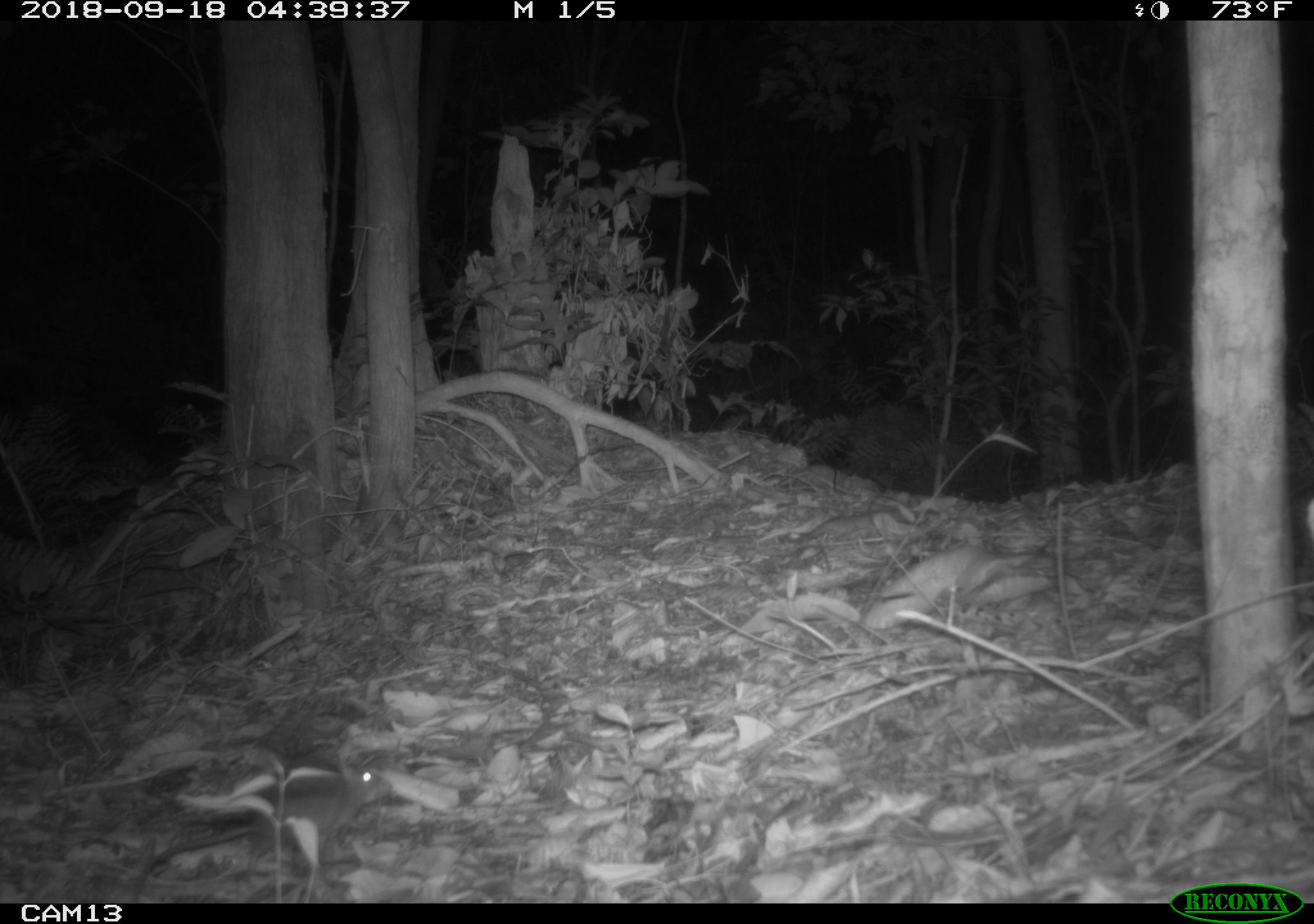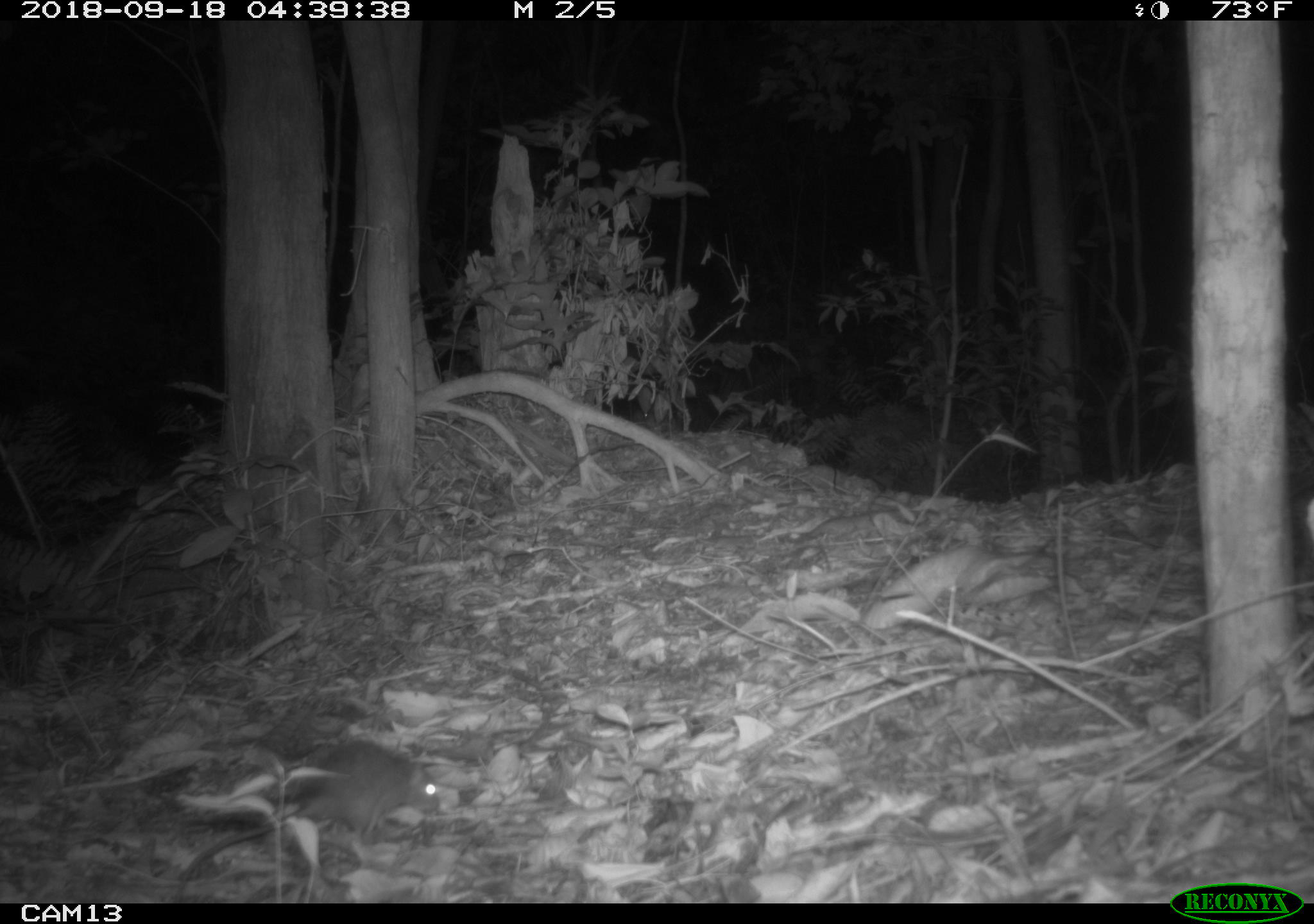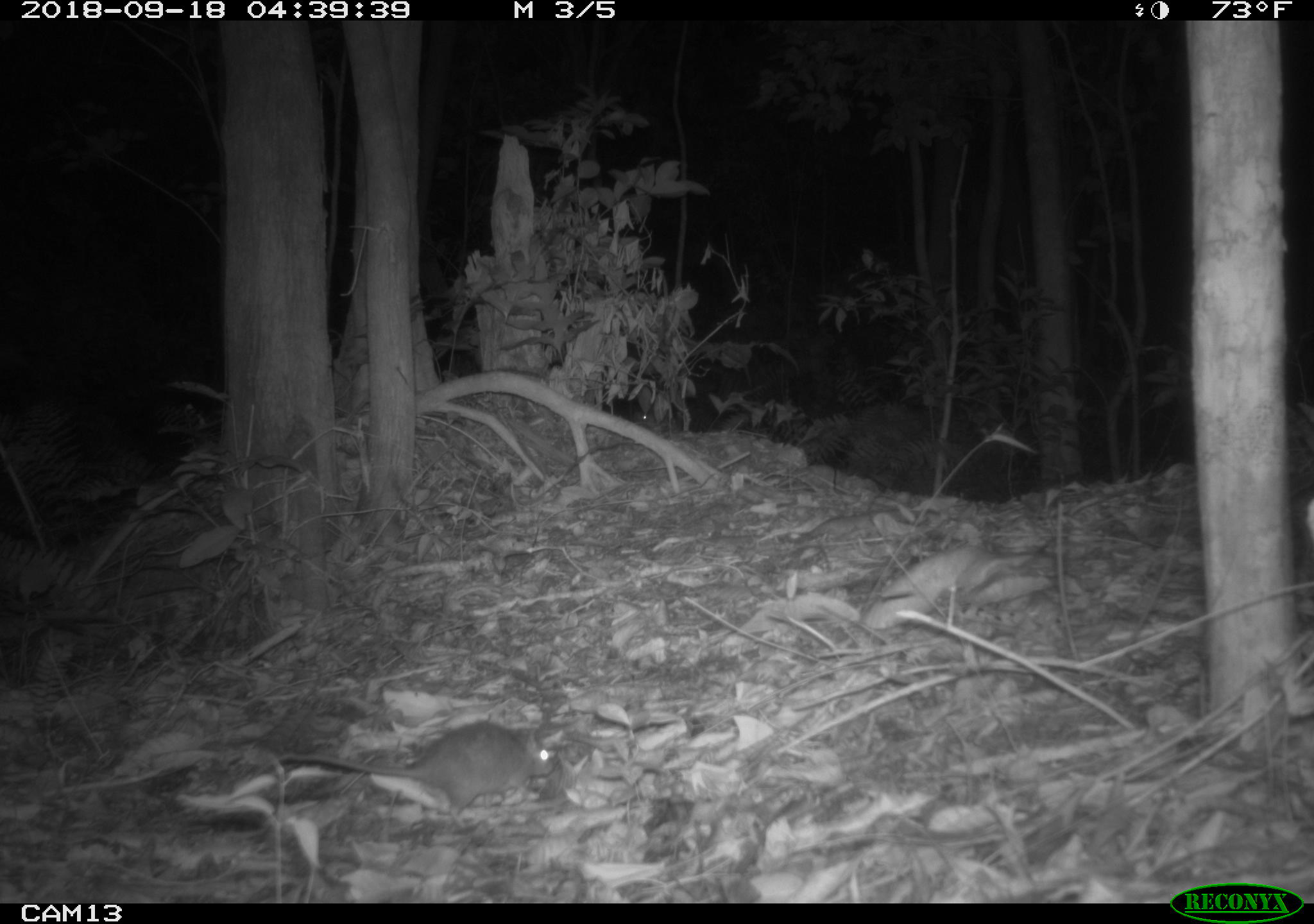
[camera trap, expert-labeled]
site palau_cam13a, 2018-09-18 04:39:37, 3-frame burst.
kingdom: Animalia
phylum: Chordata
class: Mammalia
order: Rodentia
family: Muridae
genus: Rattus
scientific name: Rattus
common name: rat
Rat (Rattus).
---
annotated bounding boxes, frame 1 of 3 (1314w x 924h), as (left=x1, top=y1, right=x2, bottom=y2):
rat: (left=122, top=766, right=397, bottom=896)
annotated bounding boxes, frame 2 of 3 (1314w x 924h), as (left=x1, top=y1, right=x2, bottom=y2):
rat: (left=166, top=740, right=447, bottom=899)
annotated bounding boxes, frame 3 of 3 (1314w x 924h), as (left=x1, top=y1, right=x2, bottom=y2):
rat: (left=255, top=719, right=557, bottom=827)